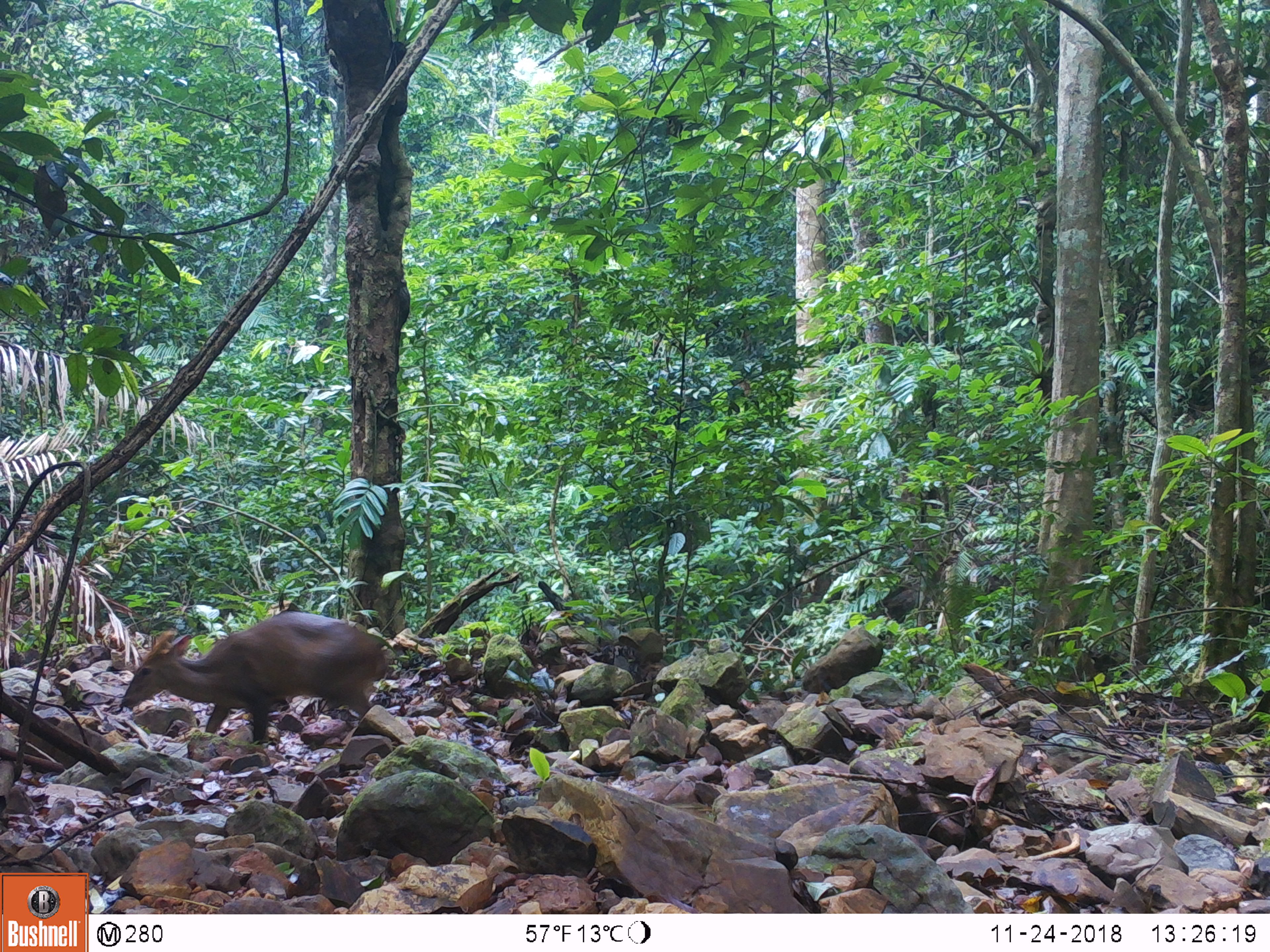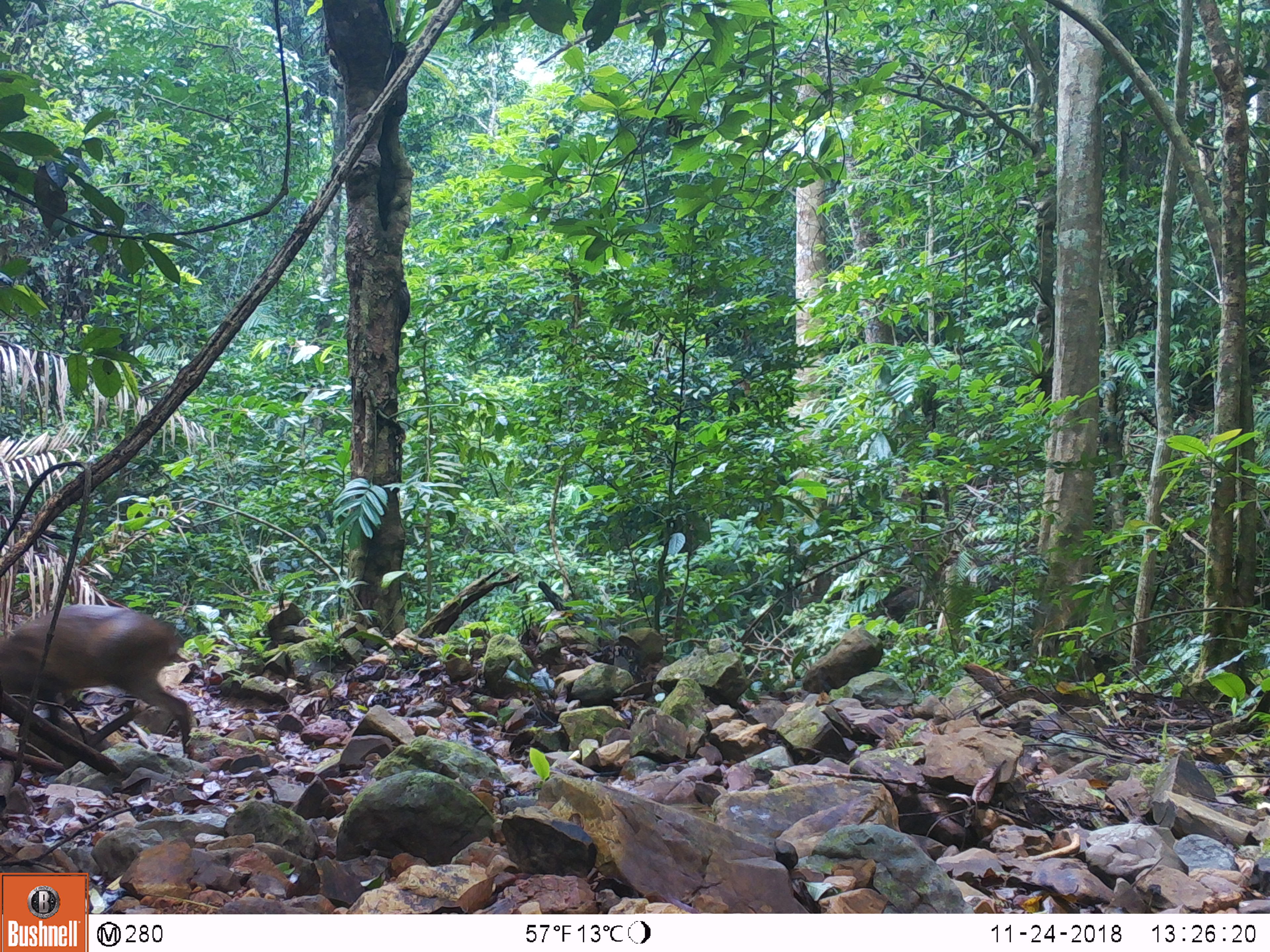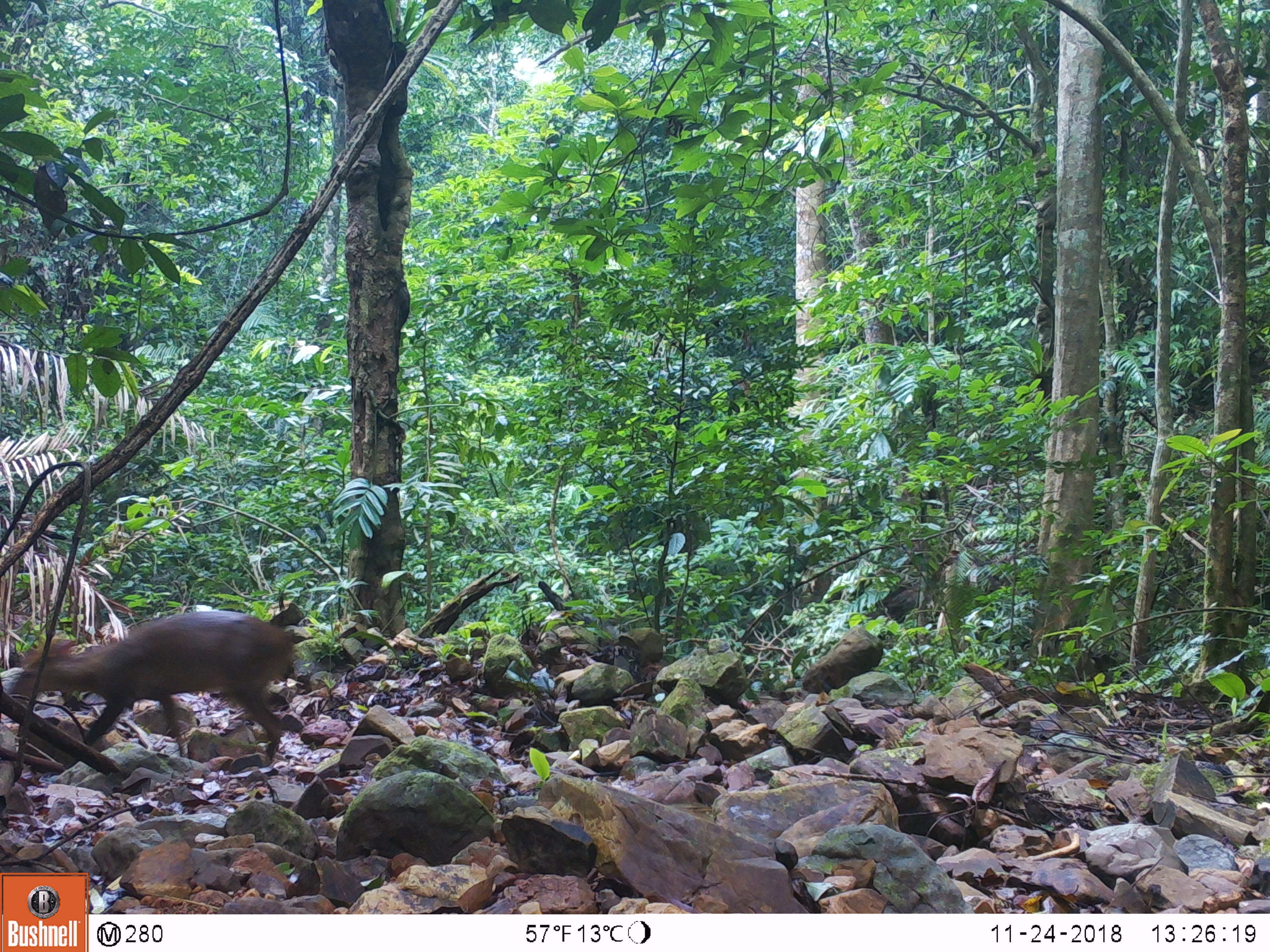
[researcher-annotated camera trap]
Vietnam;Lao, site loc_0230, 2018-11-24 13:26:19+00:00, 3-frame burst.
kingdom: Animalia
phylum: Chordata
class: Mammalia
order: Primates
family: Cercopithecidae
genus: Macaca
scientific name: Macaca arctoides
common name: stump-tailed macaque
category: stump tailed macaque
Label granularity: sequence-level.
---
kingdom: Animalia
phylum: Chordata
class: Mammalia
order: Artiodactyla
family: Cervidae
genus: Muntiacus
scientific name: Muntiacus vuquangensis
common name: large-antlered muntjac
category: large antlered muntjac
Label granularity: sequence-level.